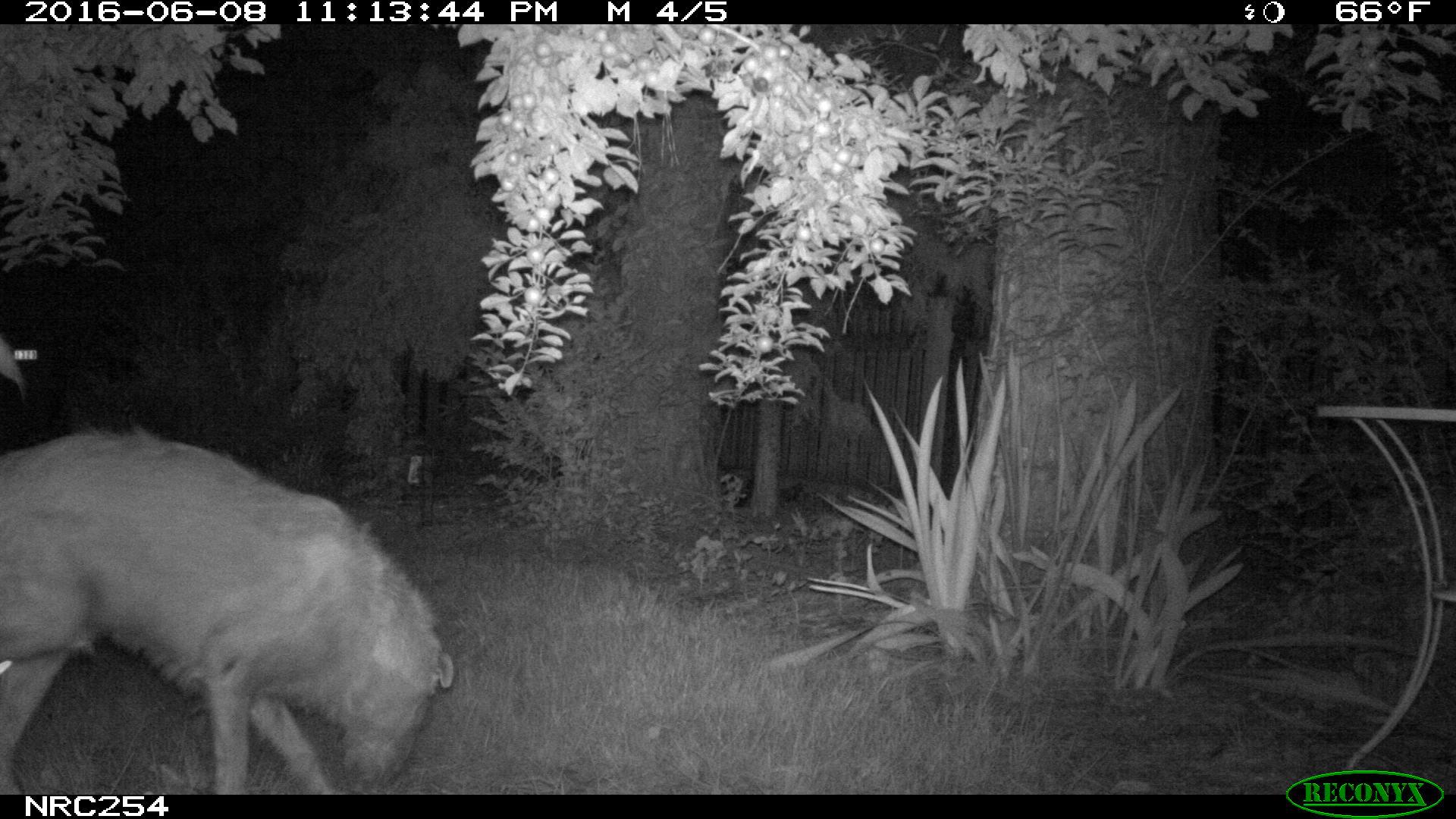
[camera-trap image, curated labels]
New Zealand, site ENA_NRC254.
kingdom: Animalia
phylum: Chordata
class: Mammalia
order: Carnivora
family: Canidae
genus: Canis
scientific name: Canis familiaris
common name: domestic dog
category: dog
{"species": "dog (domestic dog) (Canis familiaris)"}